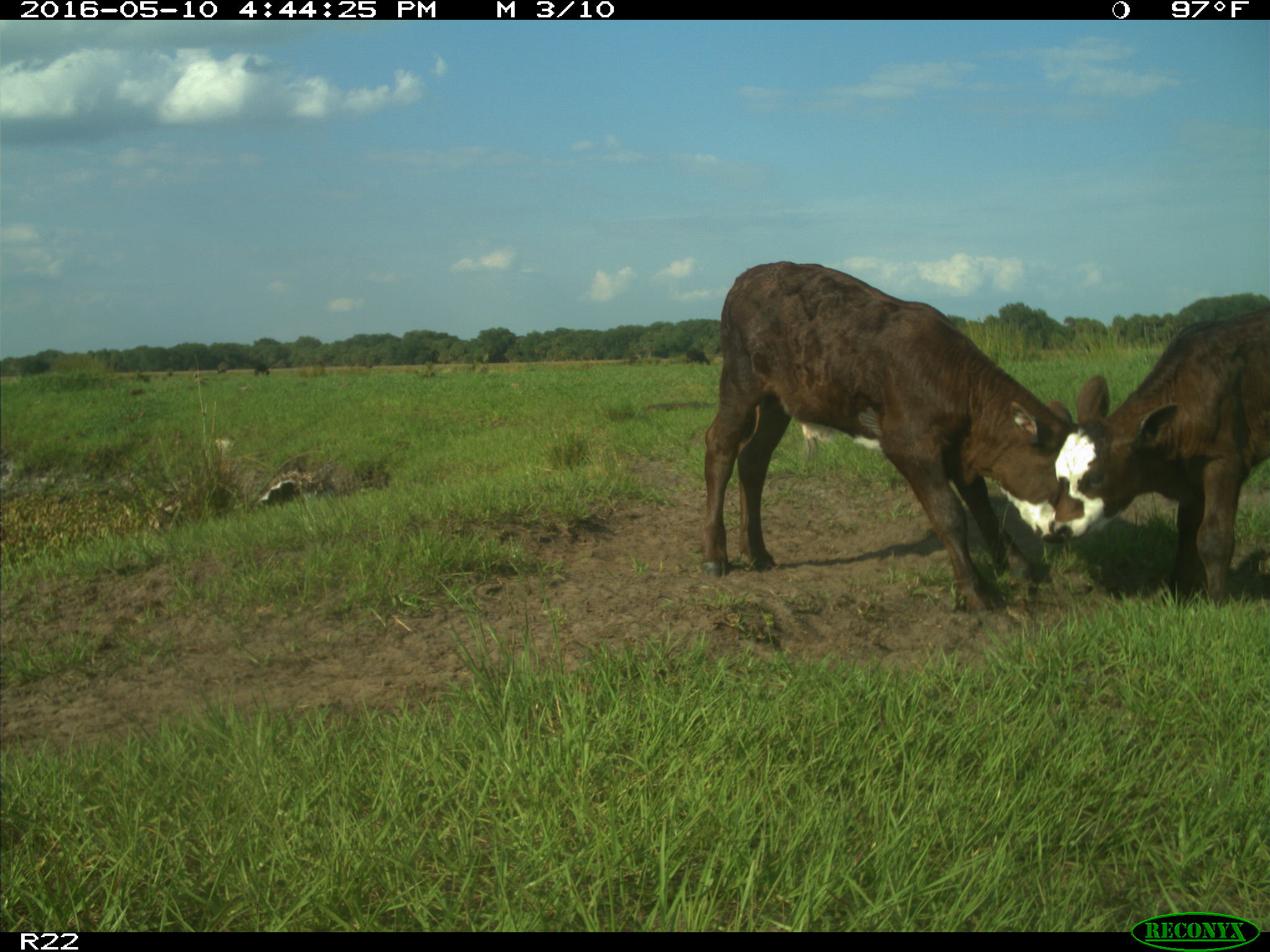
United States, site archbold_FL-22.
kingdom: Animalia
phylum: Chordata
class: Mammalia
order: Artiodactyla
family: Bovidae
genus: Bos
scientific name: Bos taurus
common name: domestic cow